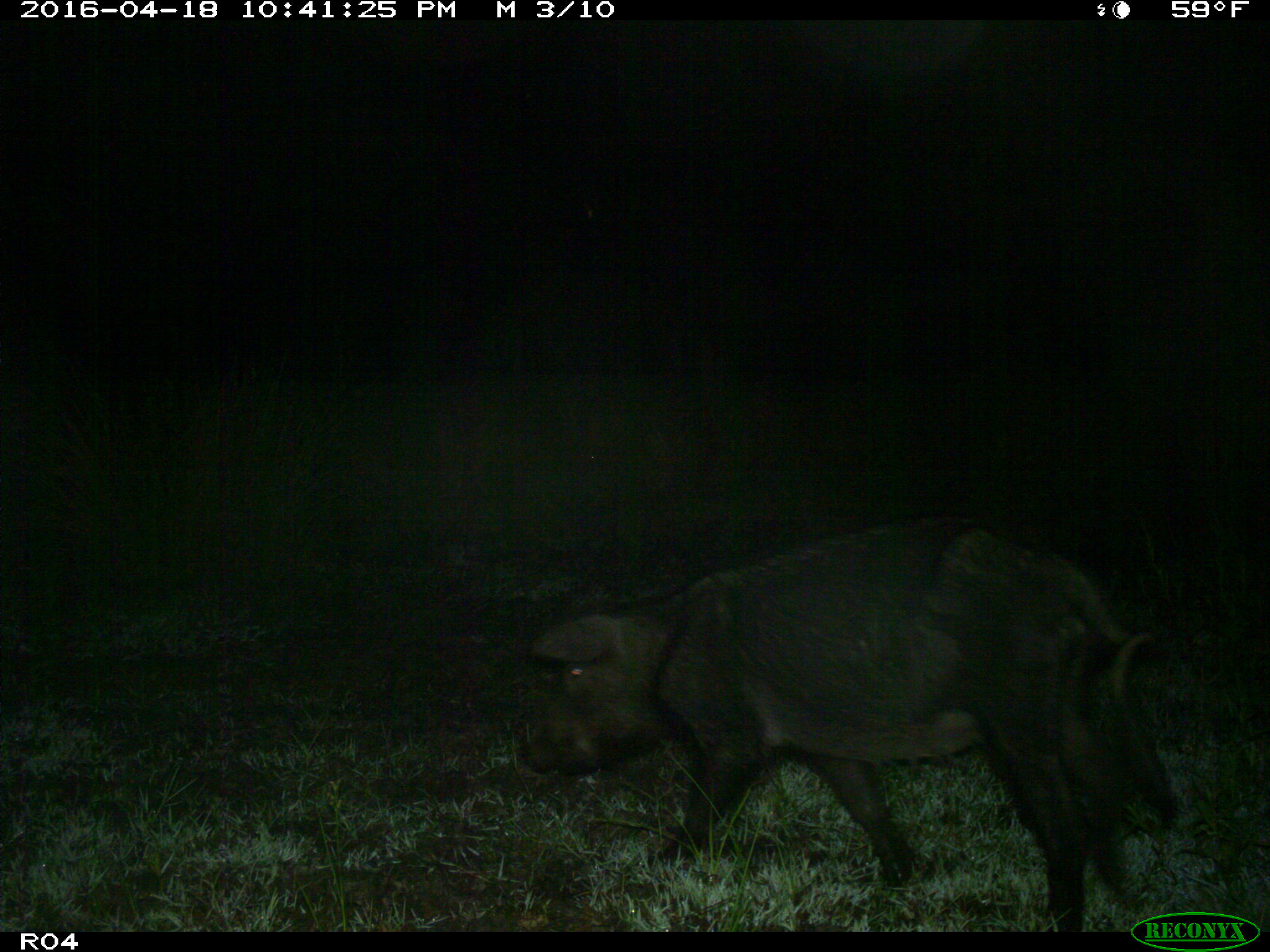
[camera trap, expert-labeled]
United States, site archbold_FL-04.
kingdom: Animalia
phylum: Chordata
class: Mammalia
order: Artiodactyla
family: Suidae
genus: Sus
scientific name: Sus scrofa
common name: wild boar